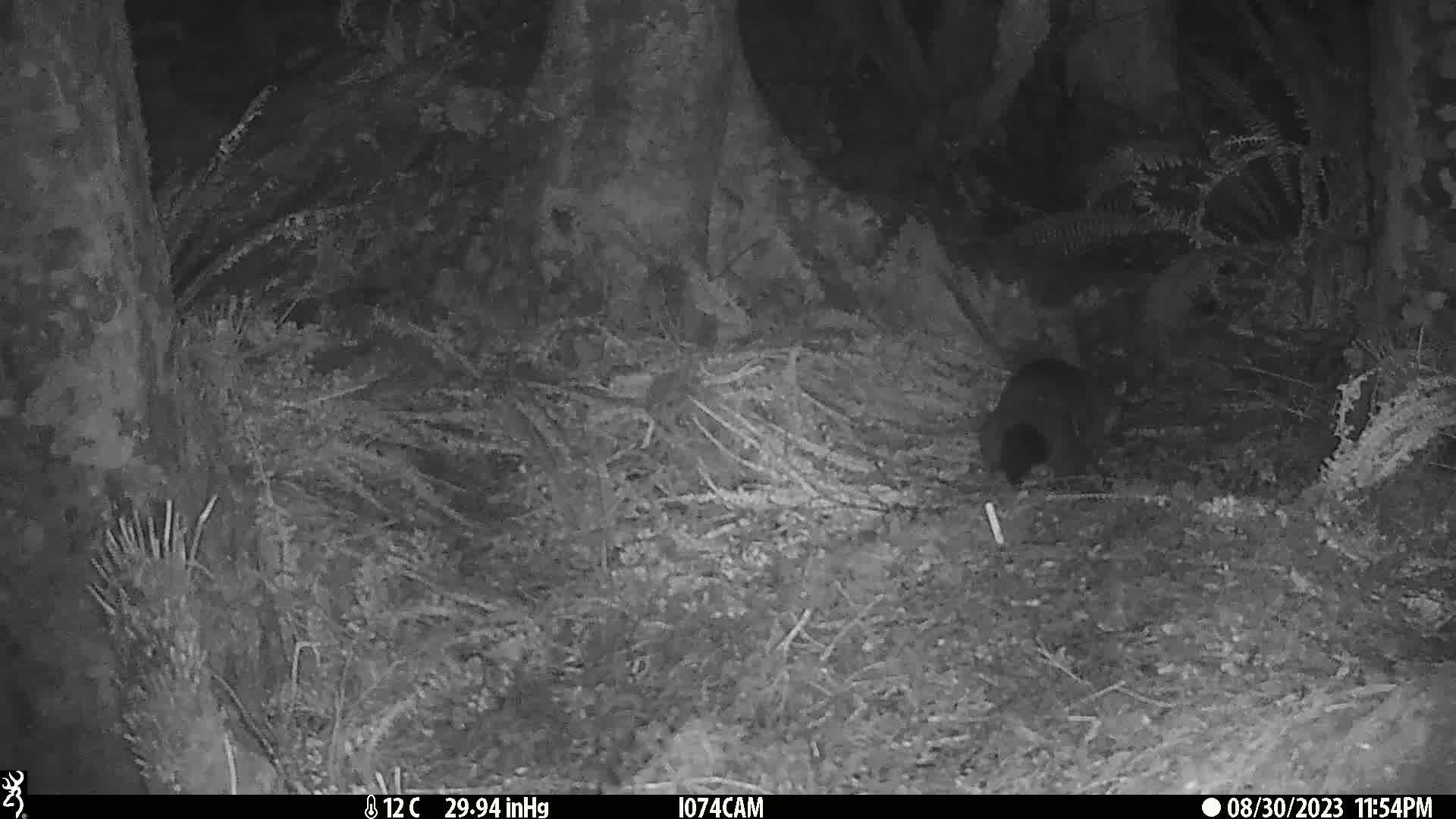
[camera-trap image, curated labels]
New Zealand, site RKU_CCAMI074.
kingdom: Animalia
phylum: Chordata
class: Mammalia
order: Diprotodontia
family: Phalangeridae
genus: Trichosurus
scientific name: Trichosurus vulpecula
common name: common brushtail possum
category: possum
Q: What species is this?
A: Possum (common brushtail possum) (Trichosurus vulpecula).